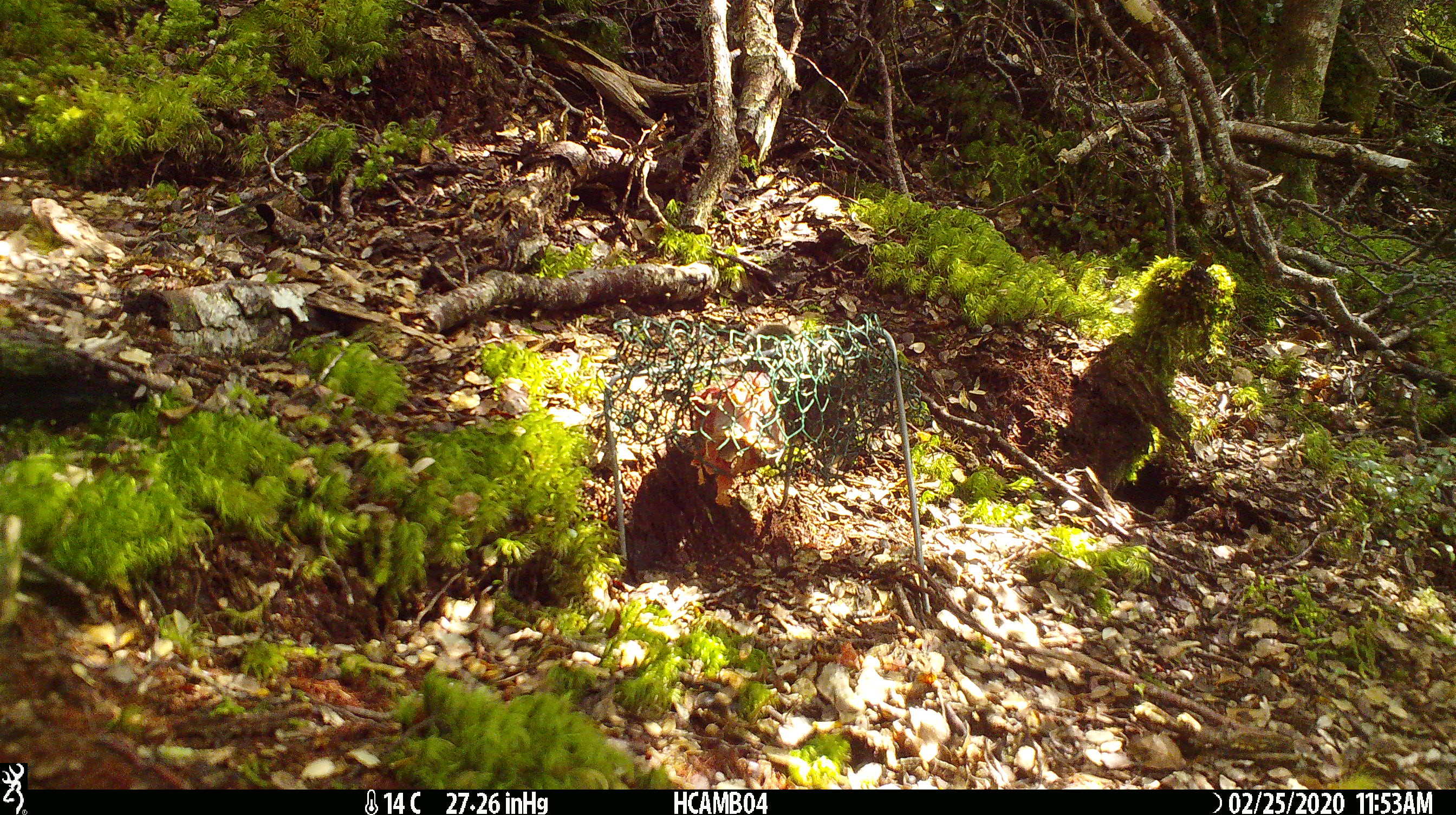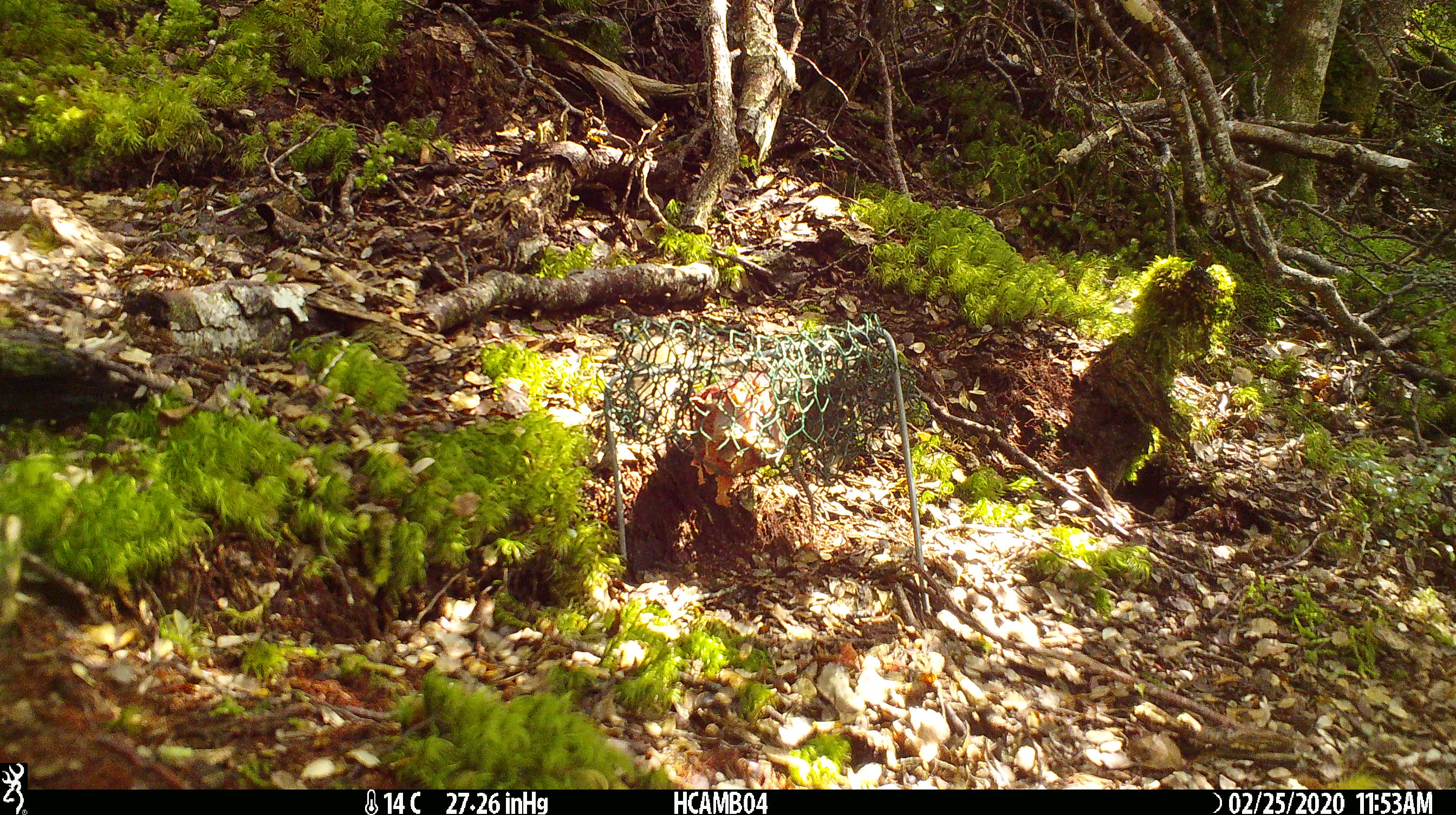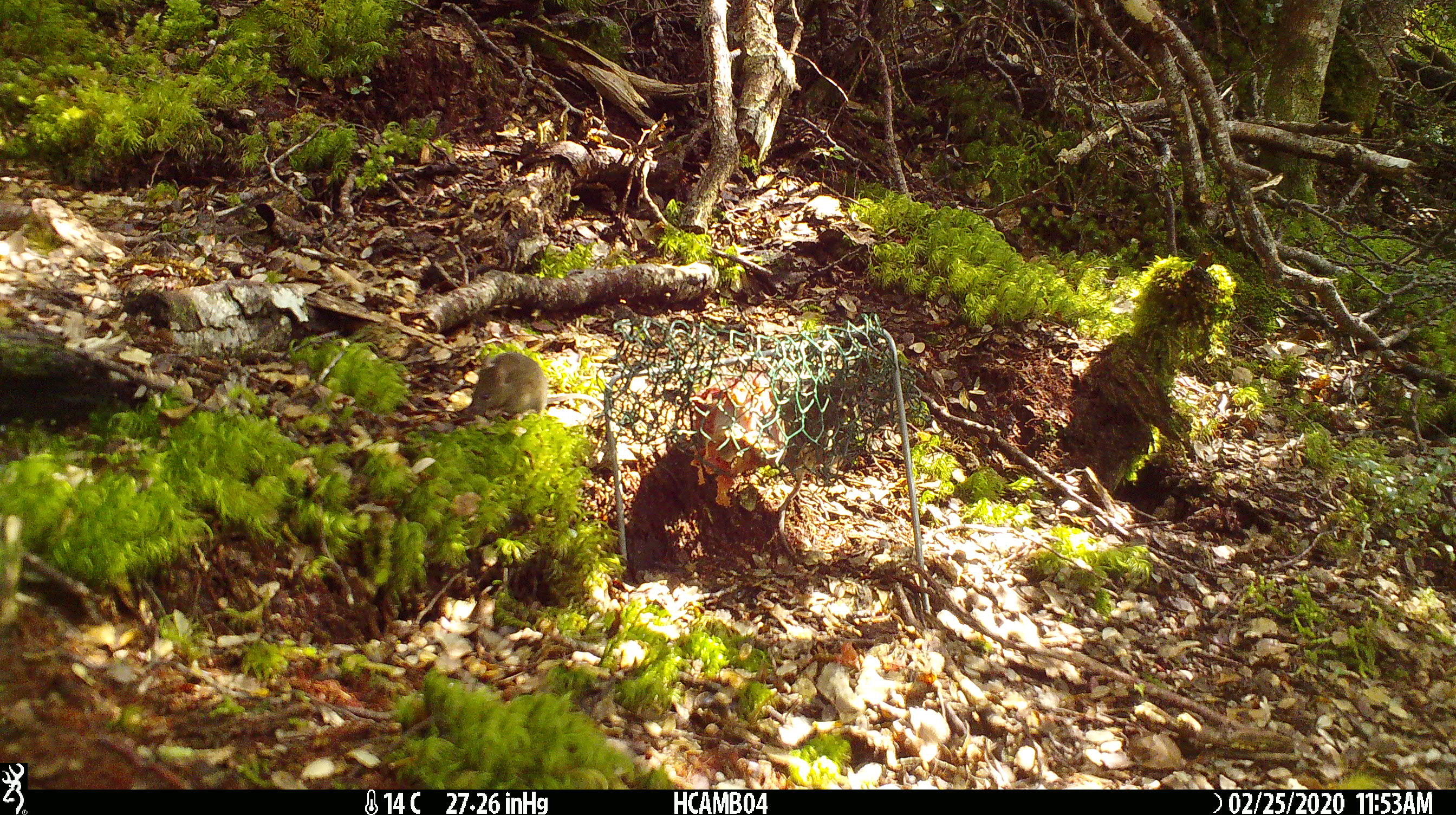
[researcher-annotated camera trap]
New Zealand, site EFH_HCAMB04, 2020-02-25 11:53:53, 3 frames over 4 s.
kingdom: Animalia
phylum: Chordata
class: Mammalia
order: Rodentia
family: Muridae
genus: Mus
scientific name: Mus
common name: mouse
Mouse (Mus).